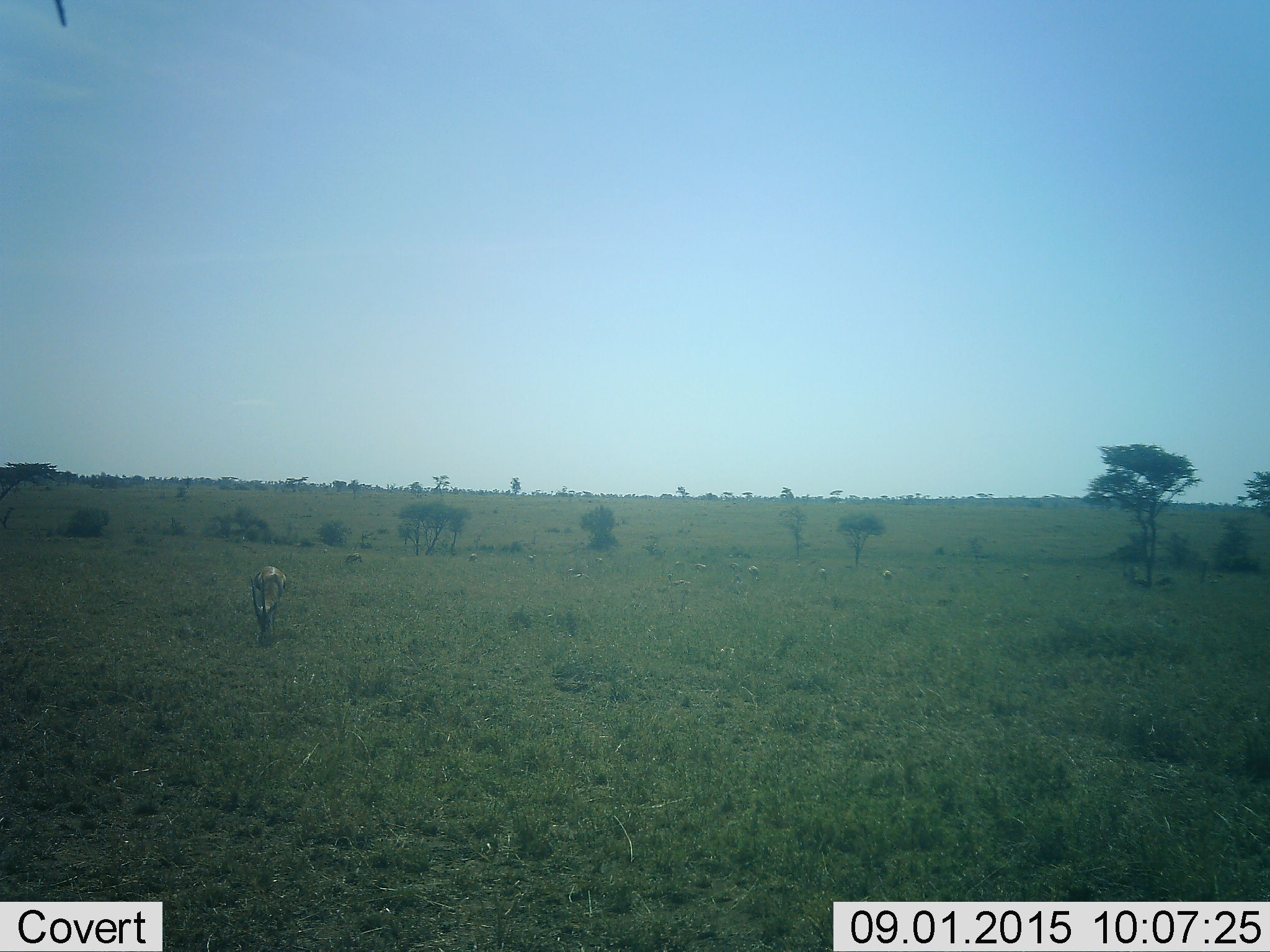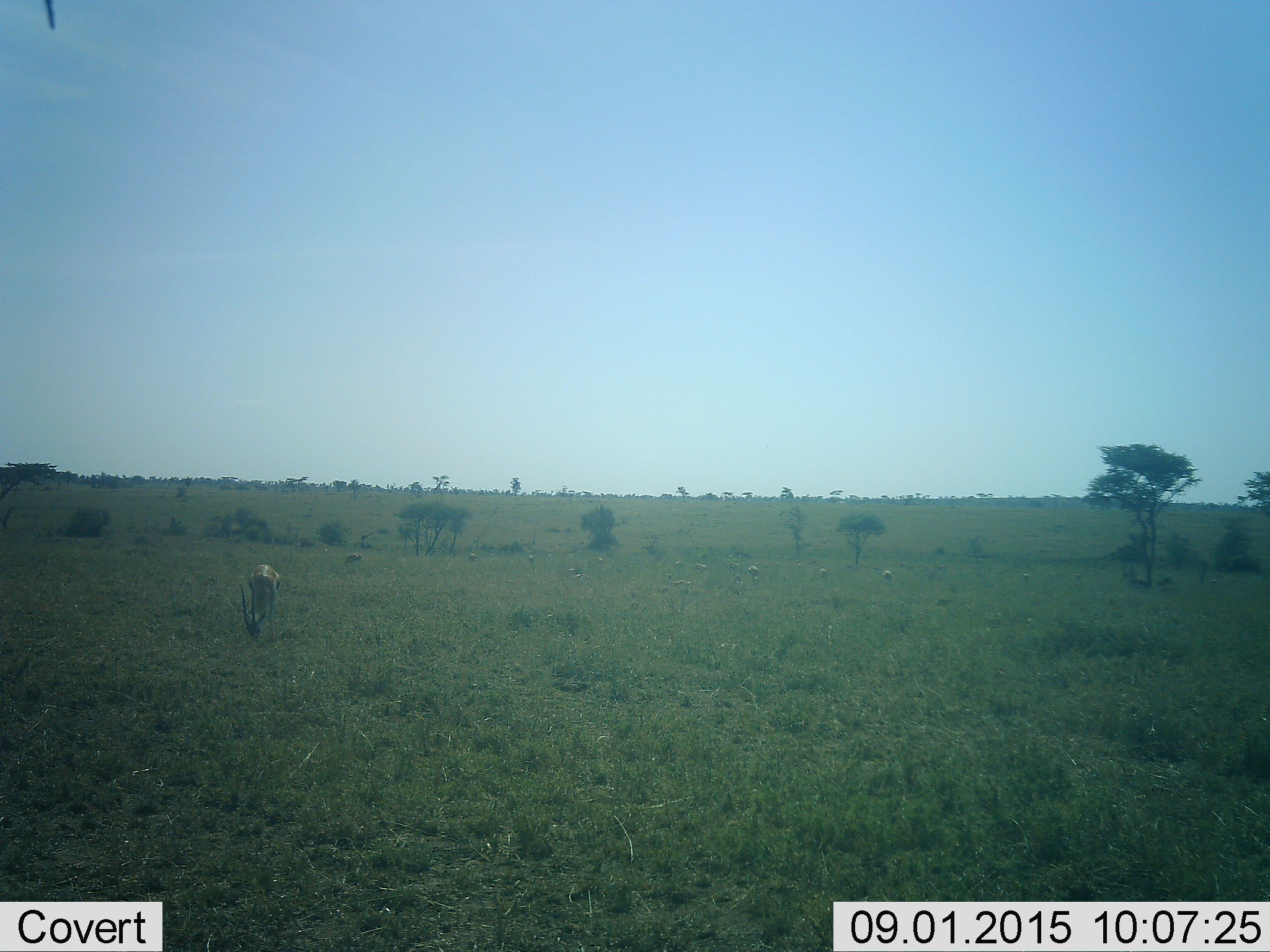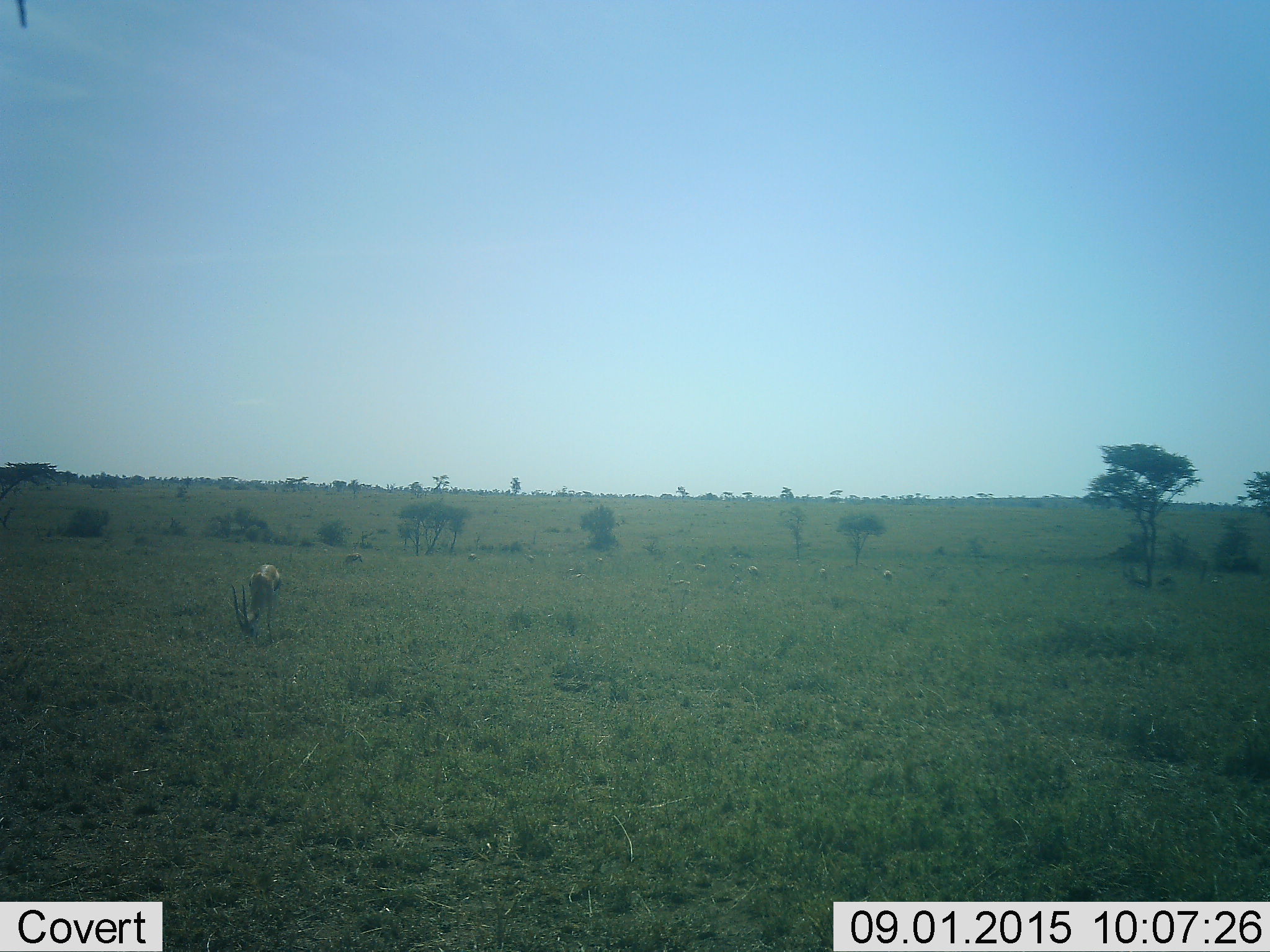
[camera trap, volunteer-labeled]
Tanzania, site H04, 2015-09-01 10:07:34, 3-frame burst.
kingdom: Animalia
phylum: Chordata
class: Mammalia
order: Artiodactyla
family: Bovidae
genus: Eudorcas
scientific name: Eudorcas thomsonii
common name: thomson's gazelle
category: gazellethomsons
Gazellethomsons (thomson's gazelle) (Eudorcas thomsonii), count 11-50. Behavior (volunteer vote fractions): standing 67%, resting 33%, moving 33%, interacting 0%. Young present (vote fraction): 0%. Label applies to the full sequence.